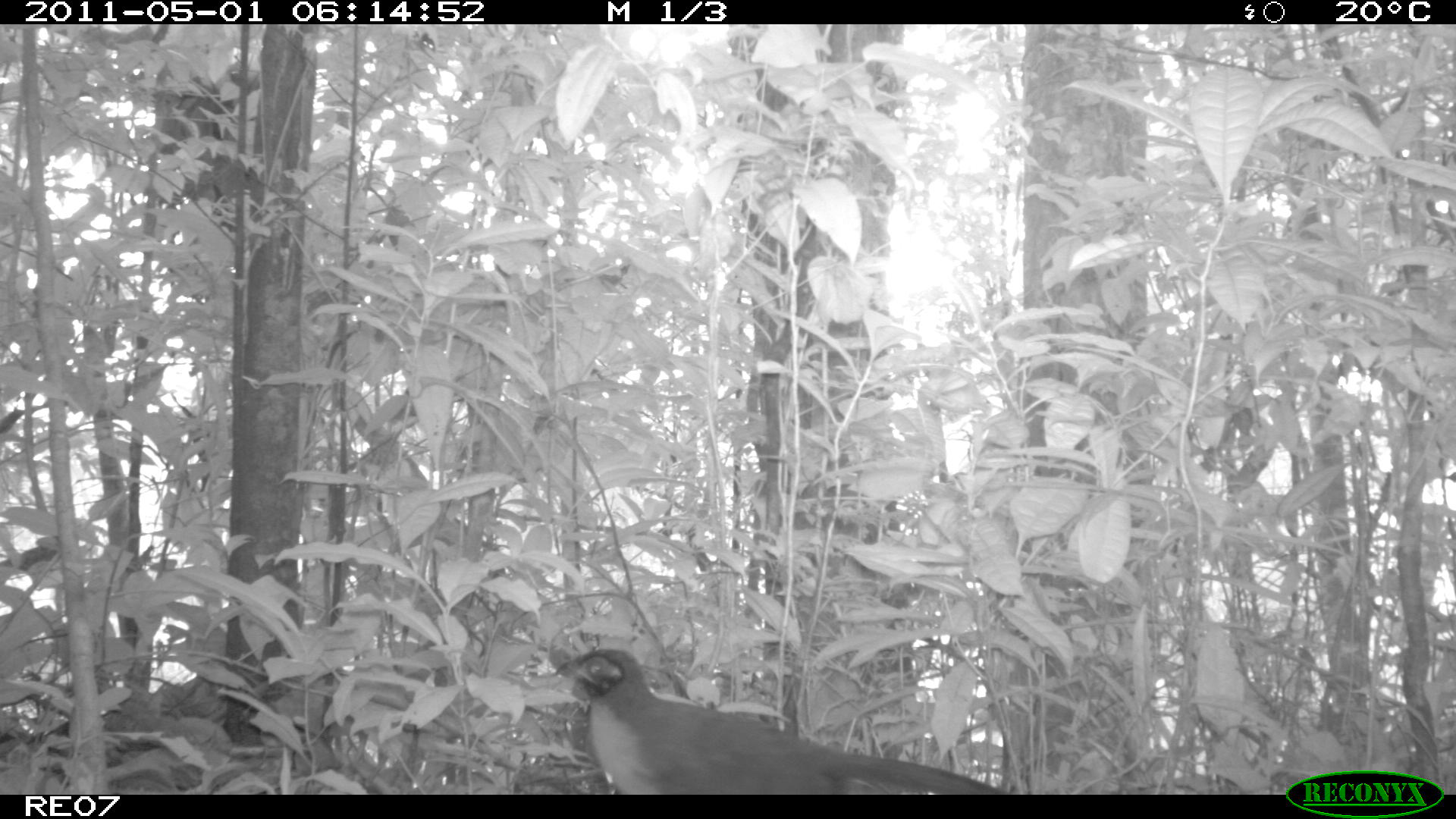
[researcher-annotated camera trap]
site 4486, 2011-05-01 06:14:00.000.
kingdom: Animalia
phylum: Chordata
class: Aves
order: Cuculiformes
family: Cuculidae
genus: Coua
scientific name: Coua serriana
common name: red-breasted coua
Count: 2.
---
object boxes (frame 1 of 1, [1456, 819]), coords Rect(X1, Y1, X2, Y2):
coua serriana: Rect(551, 645, 1006, 790)